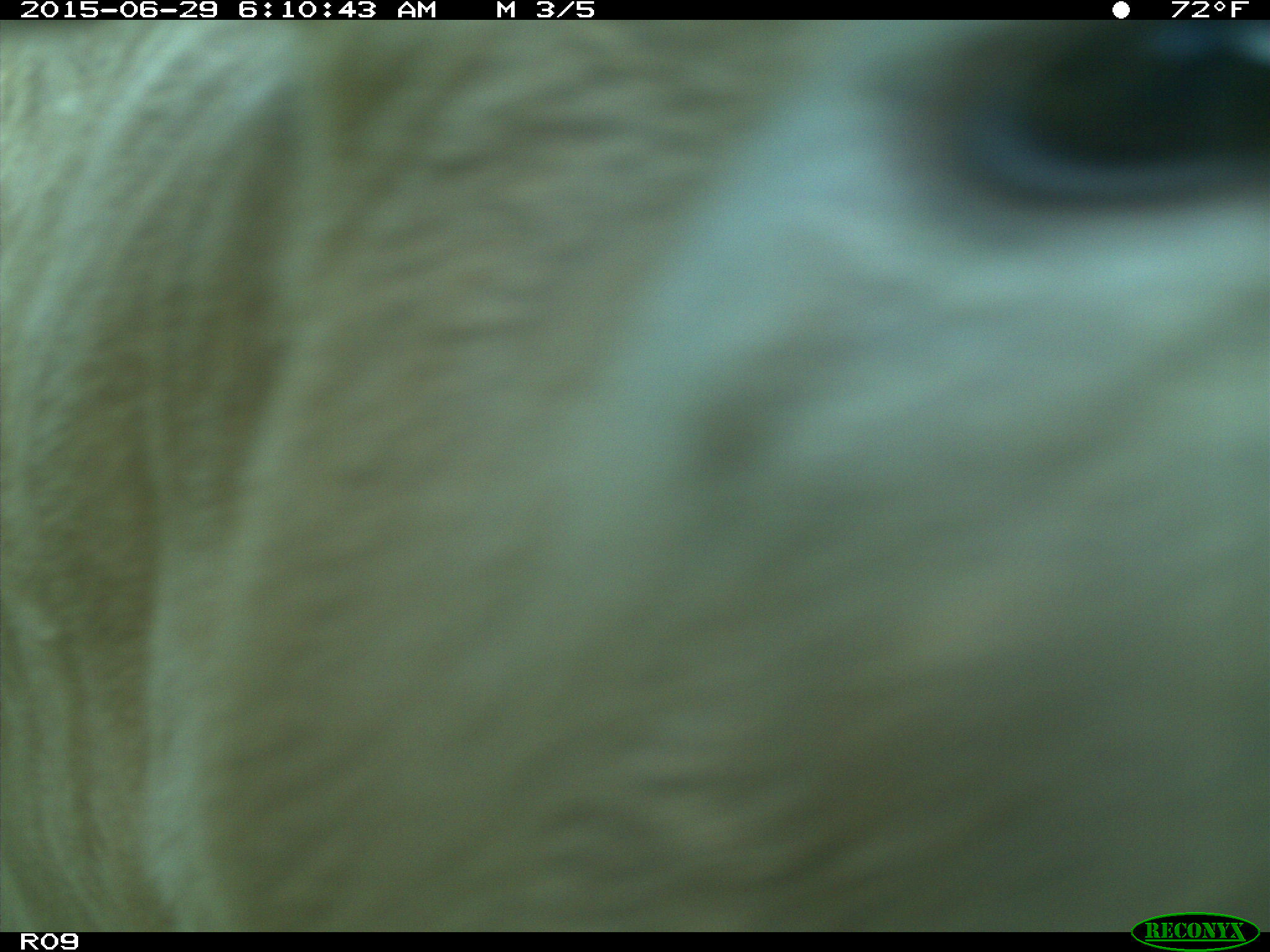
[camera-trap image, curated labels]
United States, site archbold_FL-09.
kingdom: Animalia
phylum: Chordata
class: Mammalia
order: Artiodactyla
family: Bovidae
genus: Bos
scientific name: Bos taurus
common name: domestic cow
Bos taurus (domestic cow).